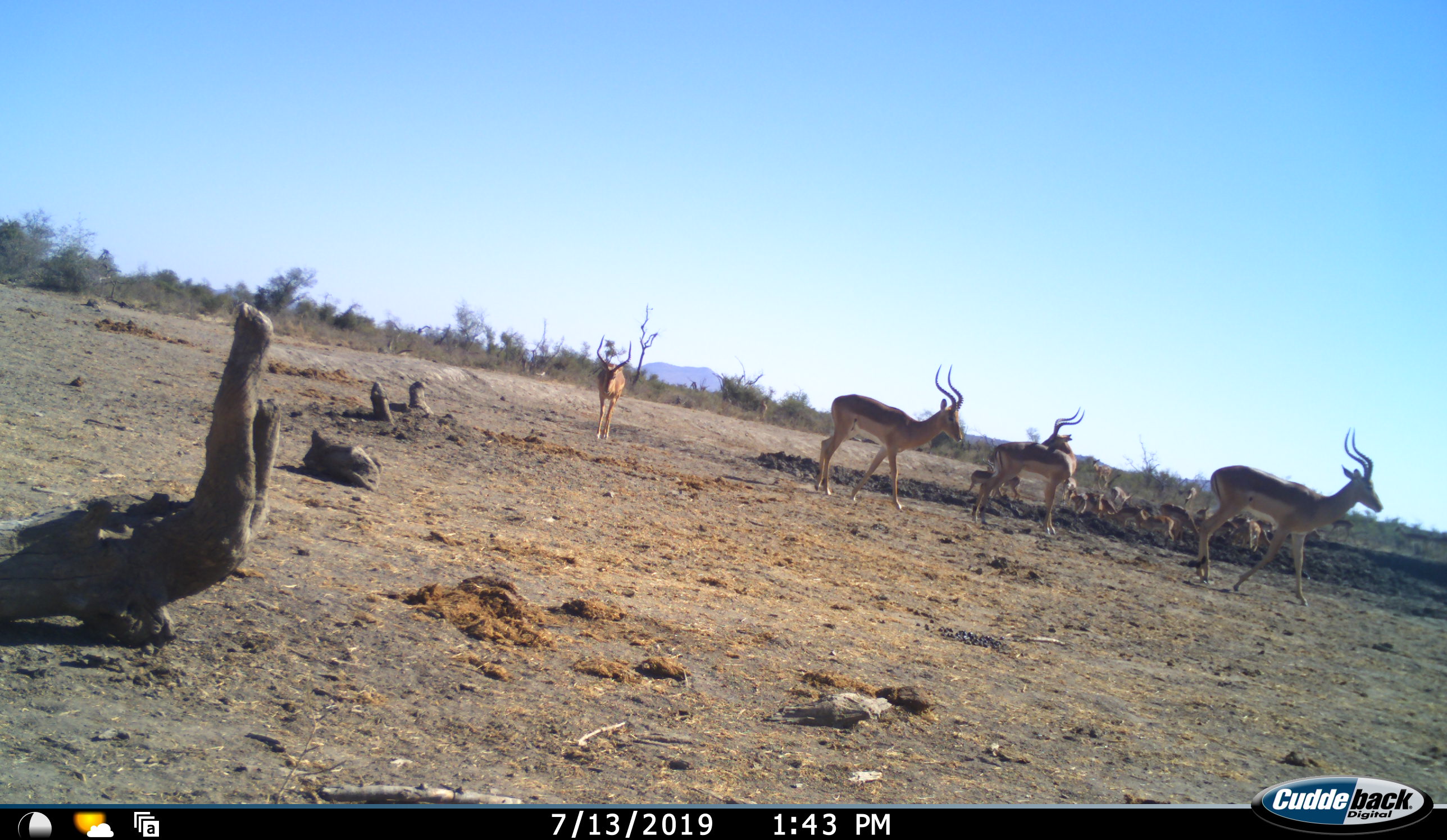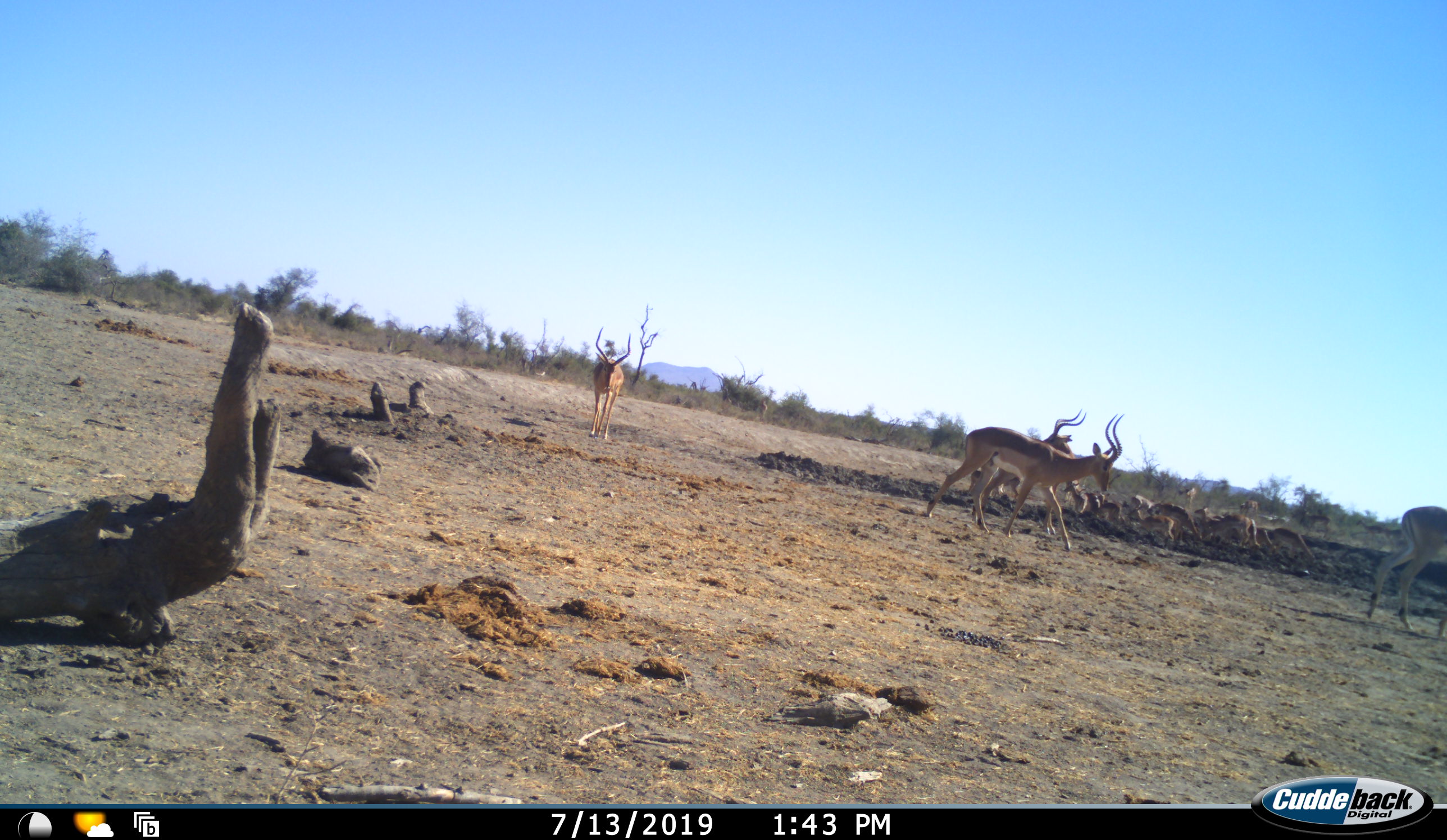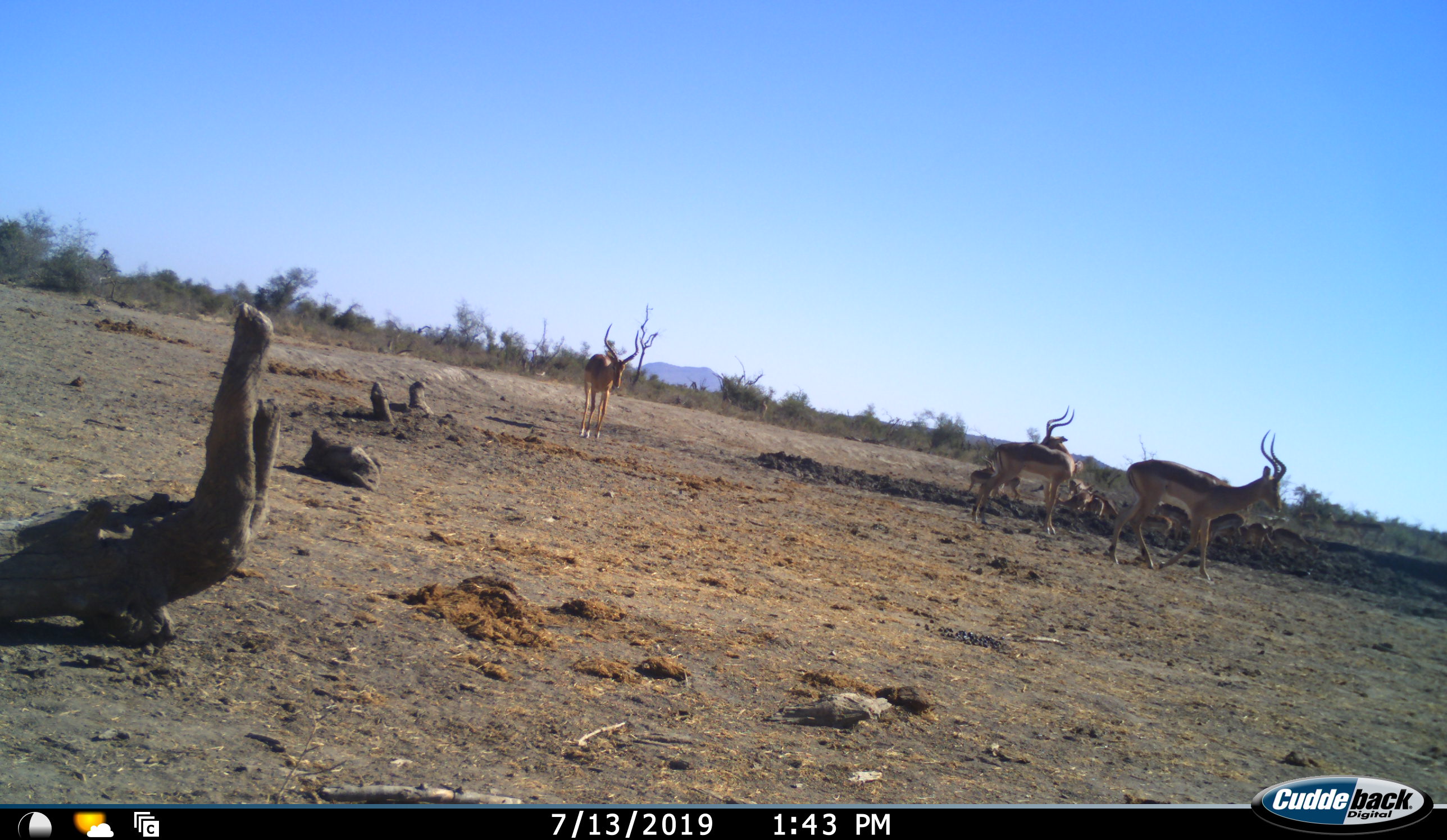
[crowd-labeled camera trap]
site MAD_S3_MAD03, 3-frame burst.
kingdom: Animalia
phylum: Chordata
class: Mammalia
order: Artiodactyla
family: Bovidae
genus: Aepyceros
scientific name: Aepyceros melampus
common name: impala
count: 11-50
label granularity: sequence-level